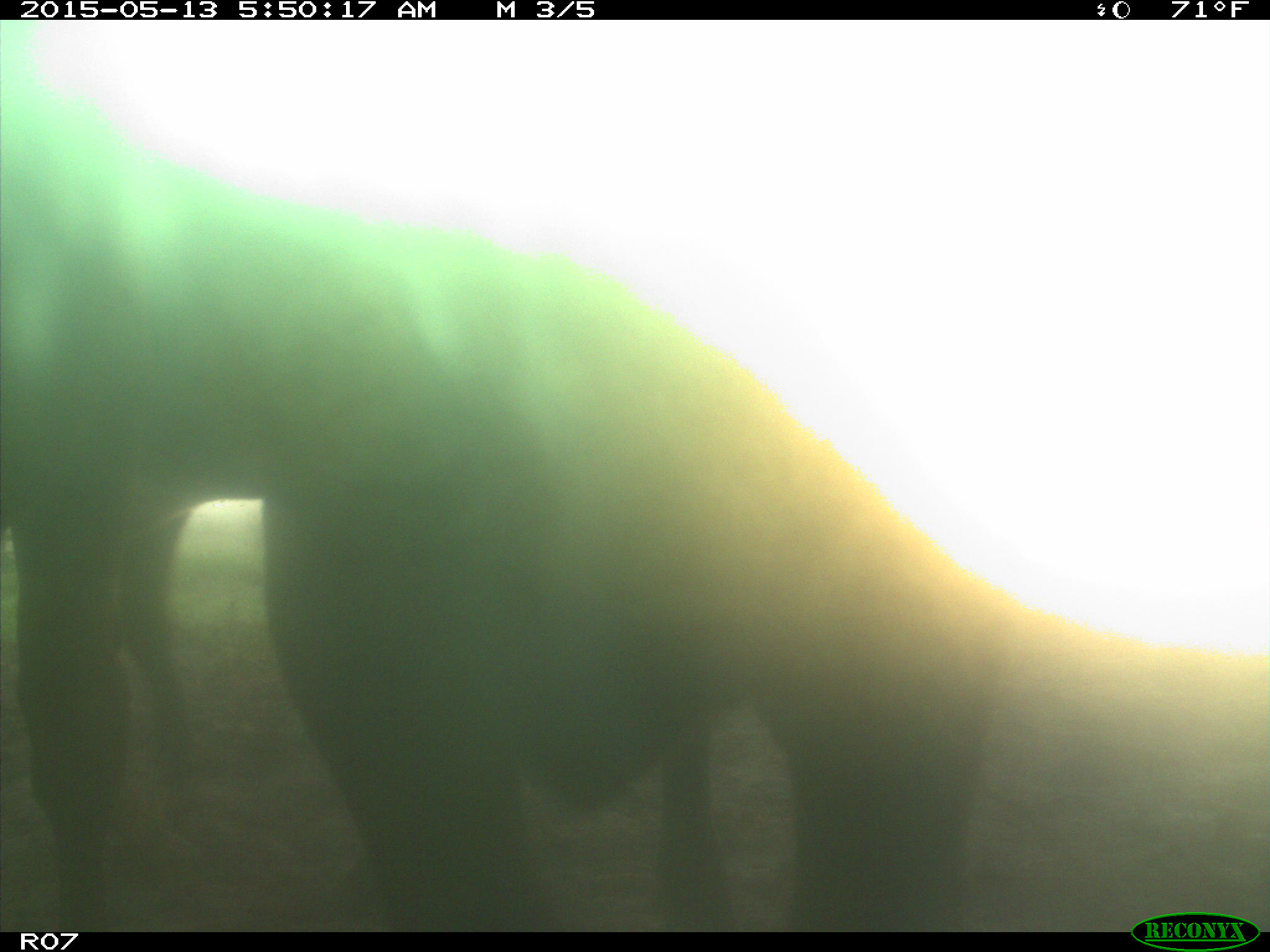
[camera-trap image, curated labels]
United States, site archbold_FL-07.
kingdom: Animalia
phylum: Chordata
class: Mammalia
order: Artiodactyla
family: Bovidae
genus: Bos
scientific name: Bos taurus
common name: domestic cow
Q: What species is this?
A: Bos taurus (domestic cow).